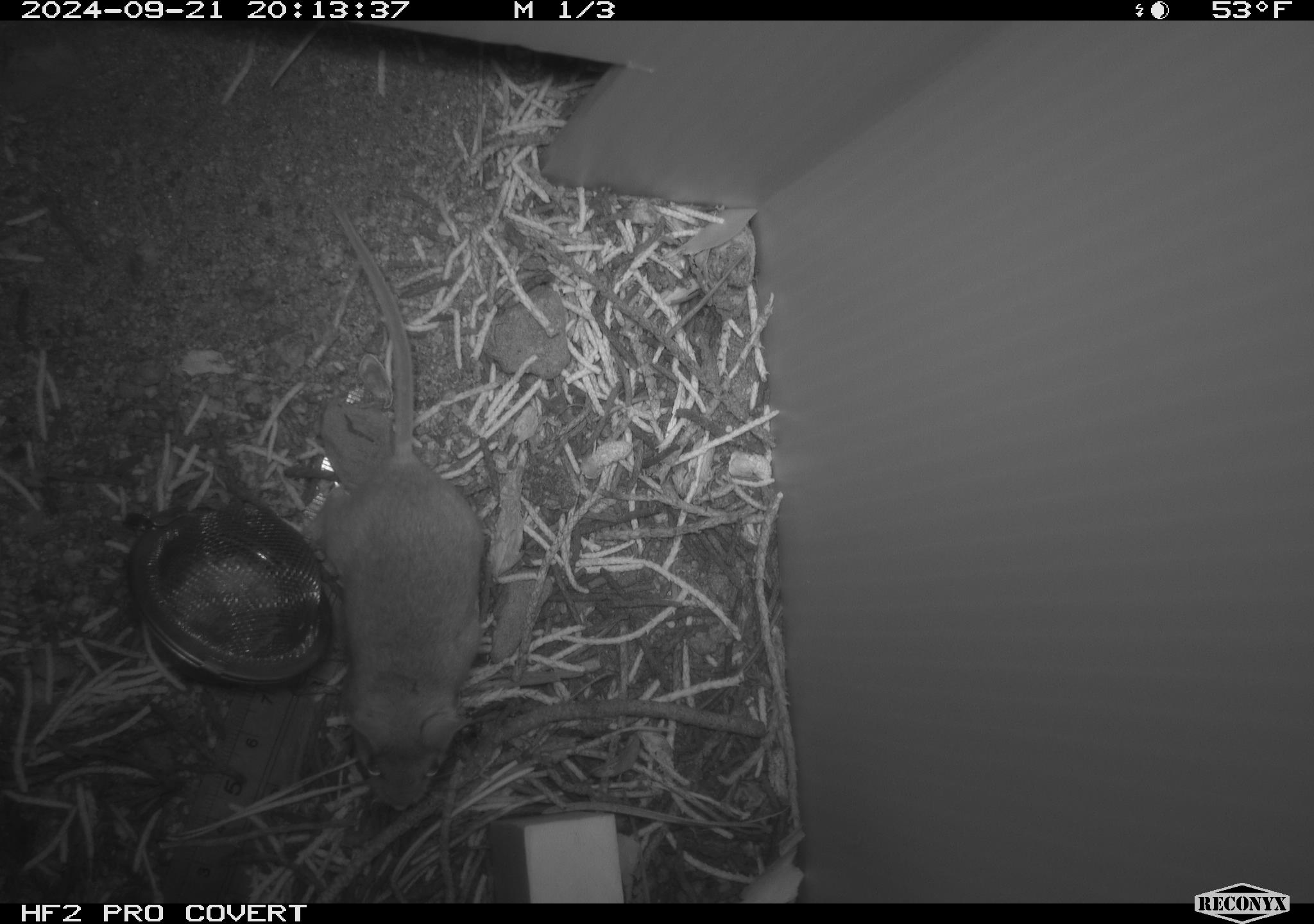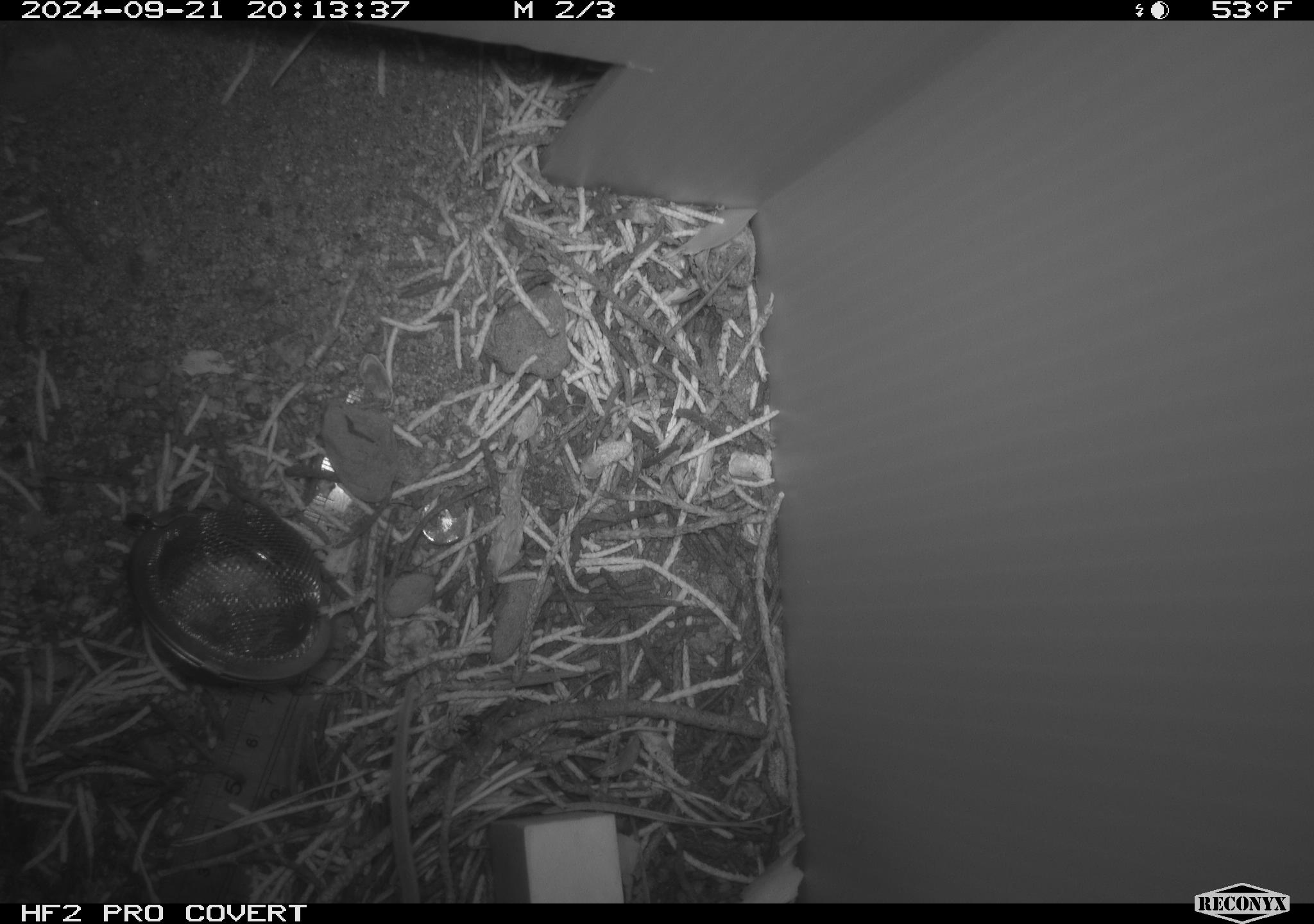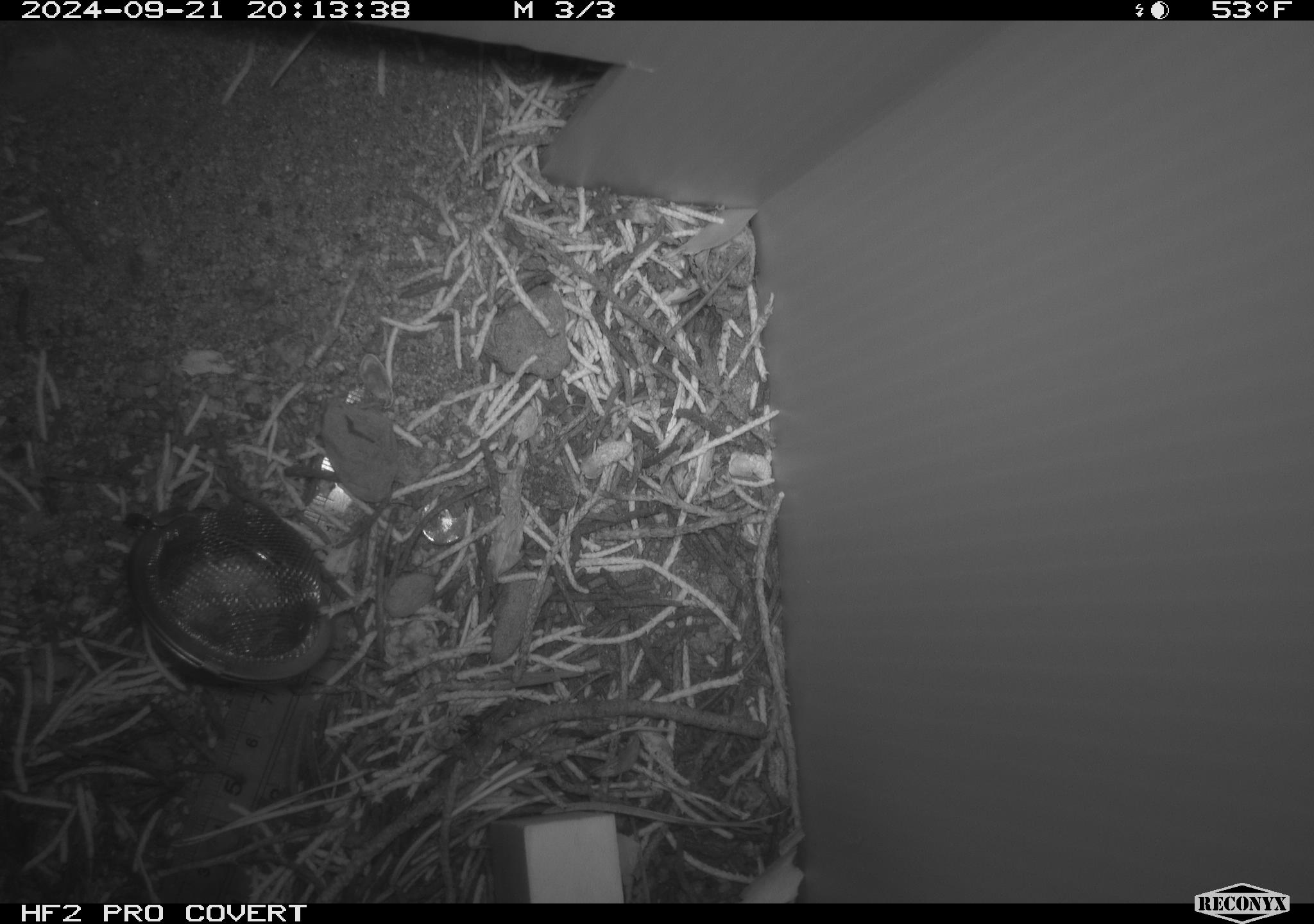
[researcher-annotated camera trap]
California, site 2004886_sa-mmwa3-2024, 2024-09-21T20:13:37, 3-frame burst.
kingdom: Animalia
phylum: Chordata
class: Mammalia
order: Rodentia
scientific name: Rodentia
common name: mouse species